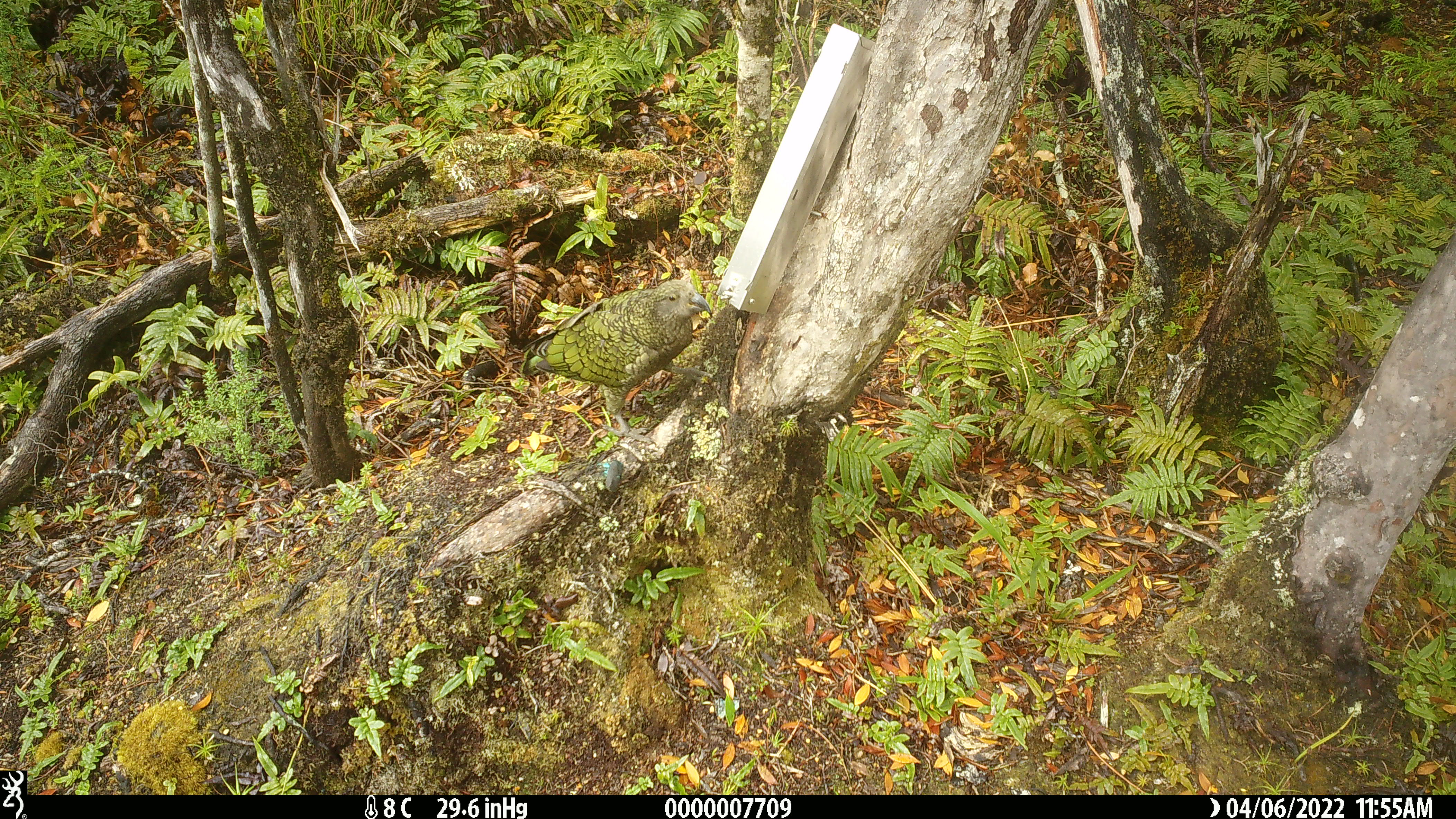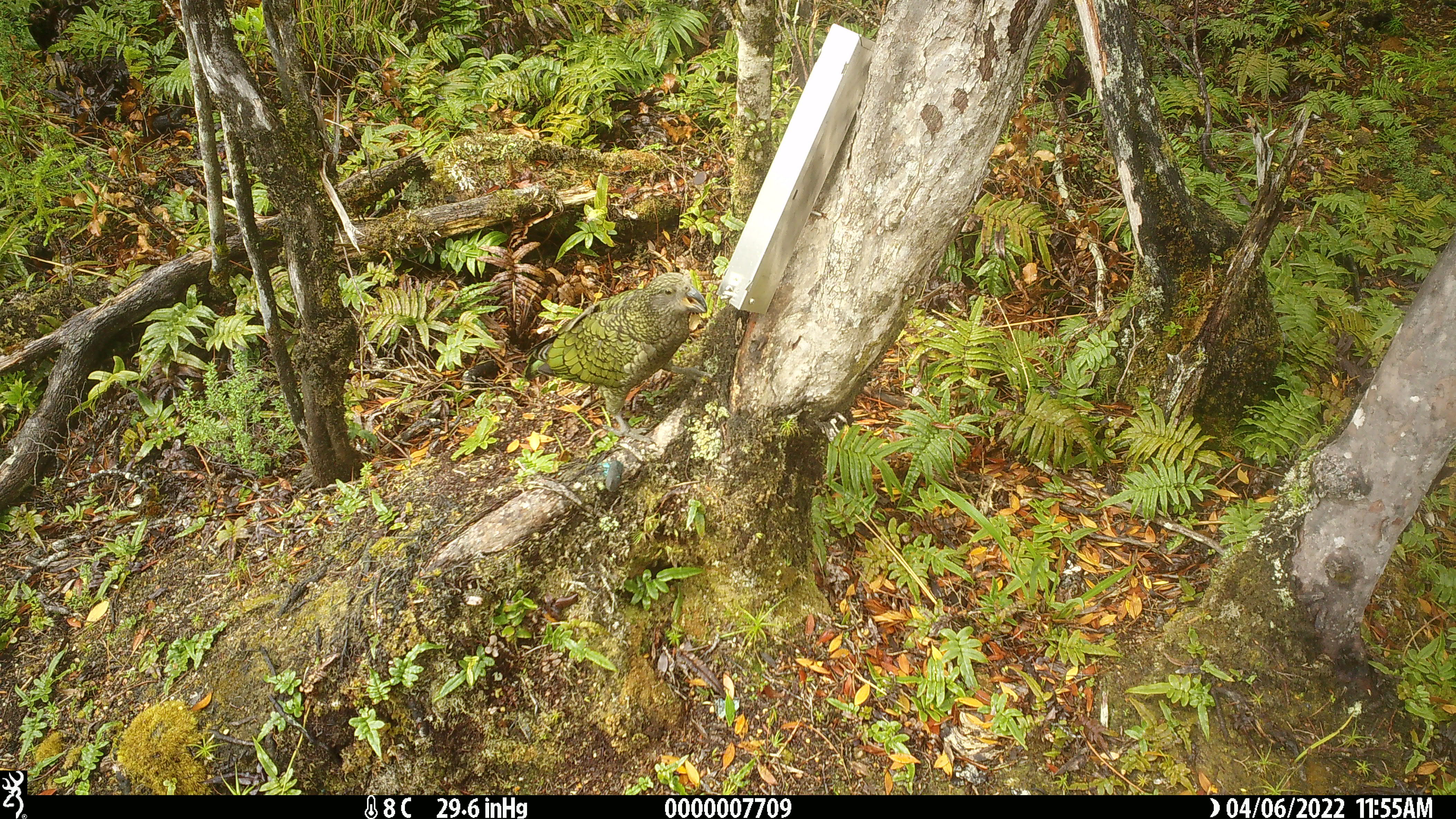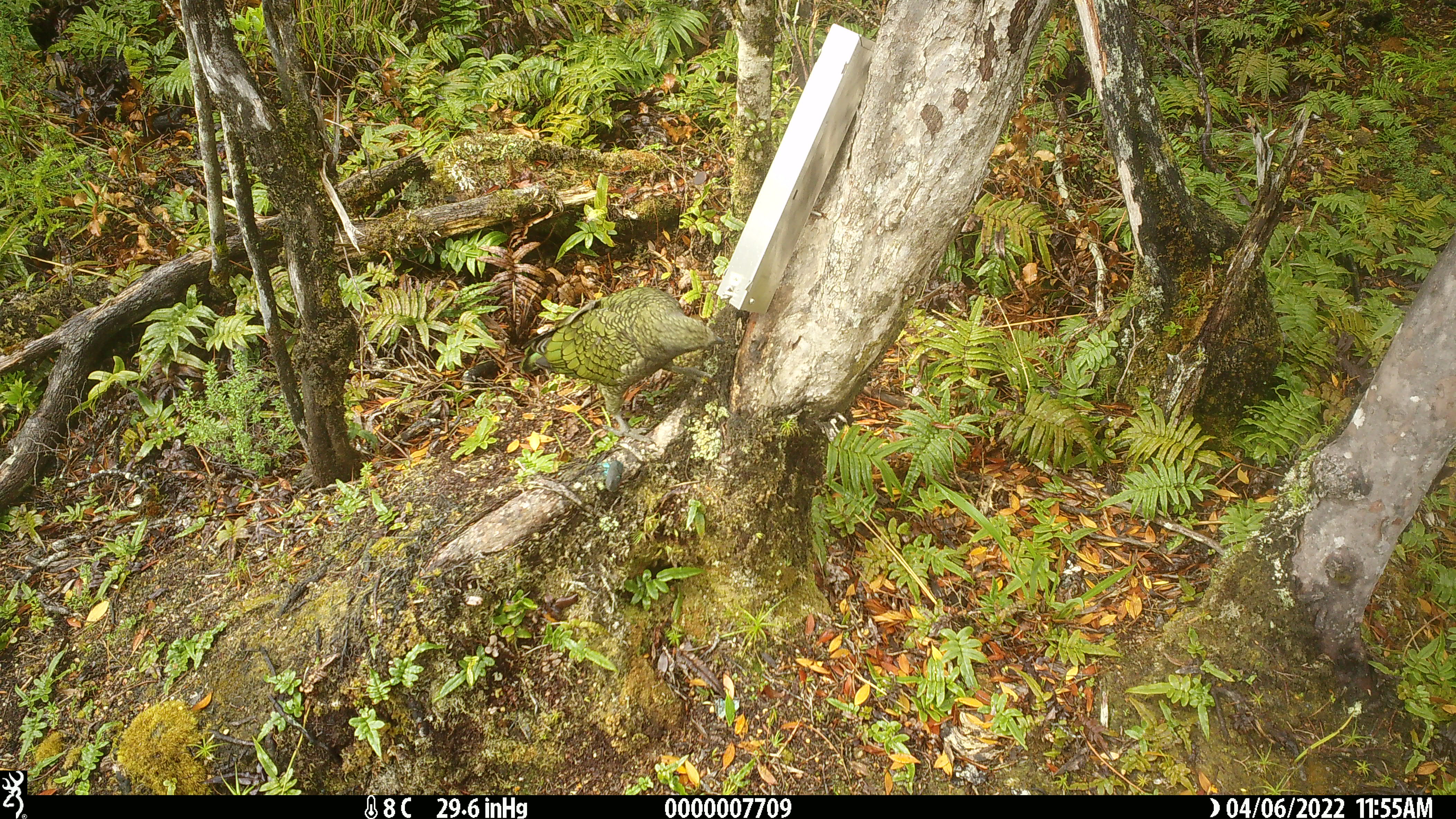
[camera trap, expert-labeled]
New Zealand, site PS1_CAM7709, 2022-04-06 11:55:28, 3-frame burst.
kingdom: Animalia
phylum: Chordata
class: Aves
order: Psittaciformes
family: Strigopidae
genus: Nestor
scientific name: Nestor notabilis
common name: kea